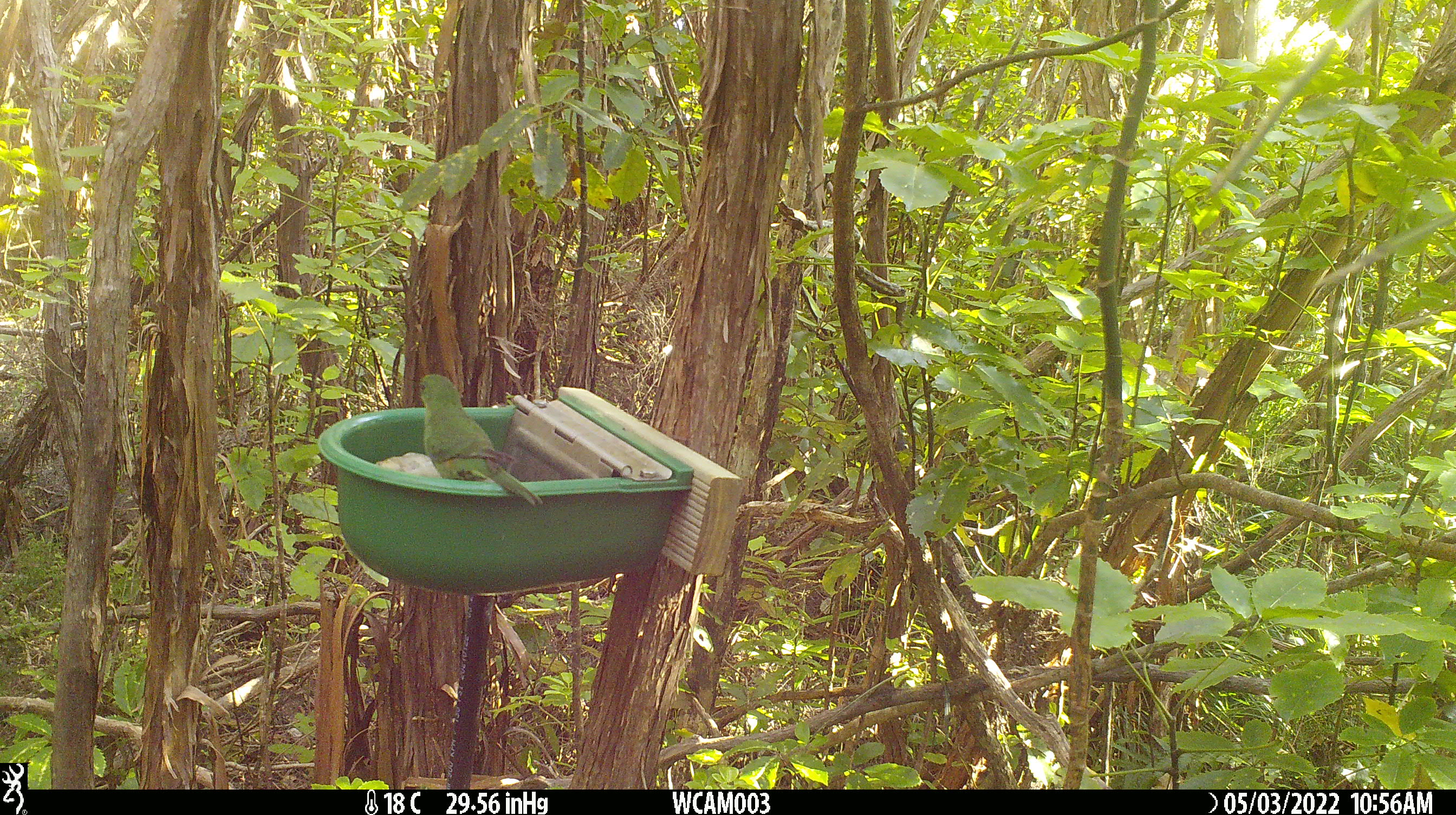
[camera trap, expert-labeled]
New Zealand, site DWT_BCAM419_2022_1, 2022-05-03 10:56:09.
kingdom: Animalia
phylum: Chordata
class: Aves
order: Psittaciformes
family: Psittaculidae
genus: Cyanoramphus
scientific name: Cyanoramphus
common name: parakeet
Parakeet (Cyanoramphus).